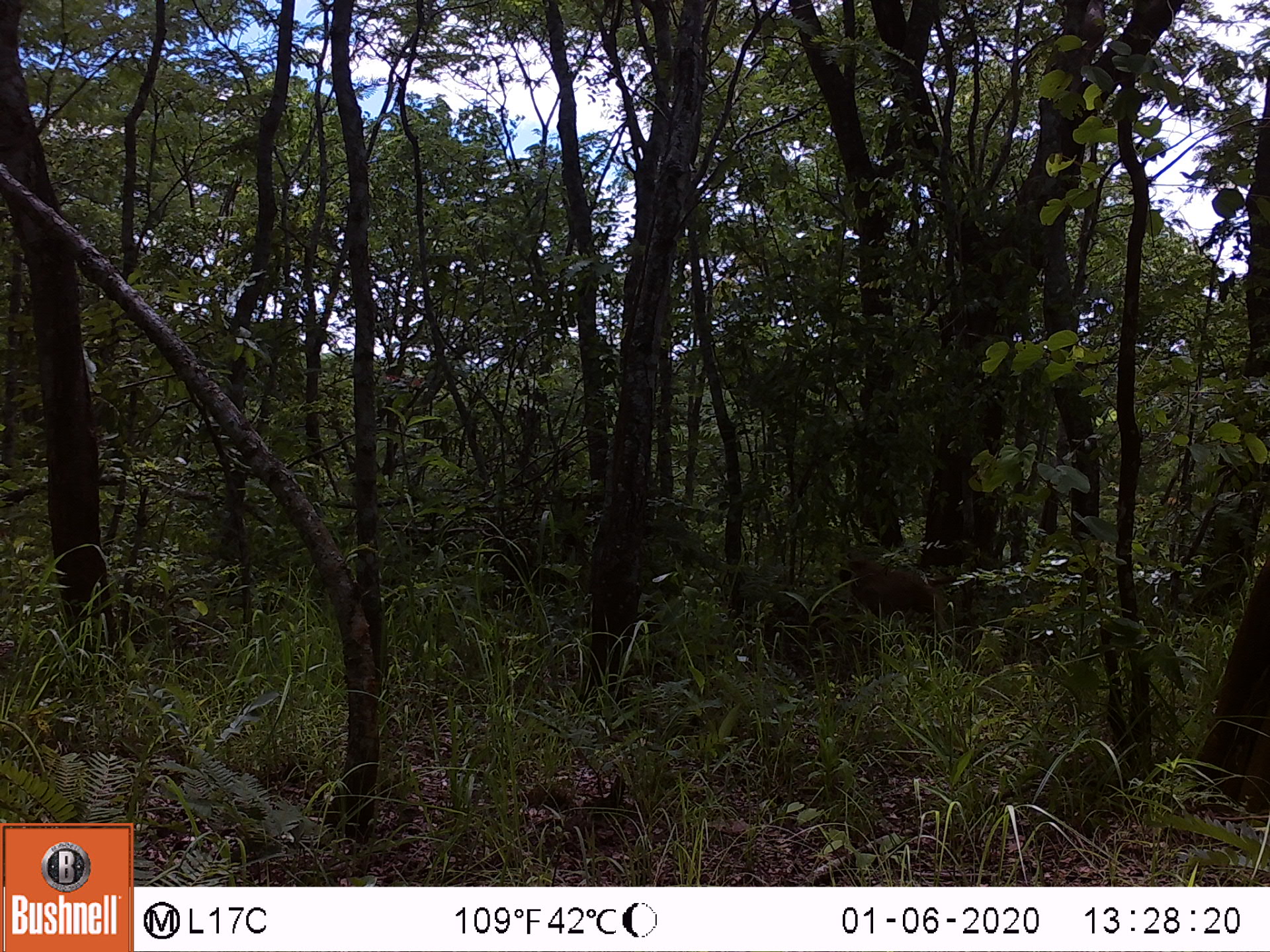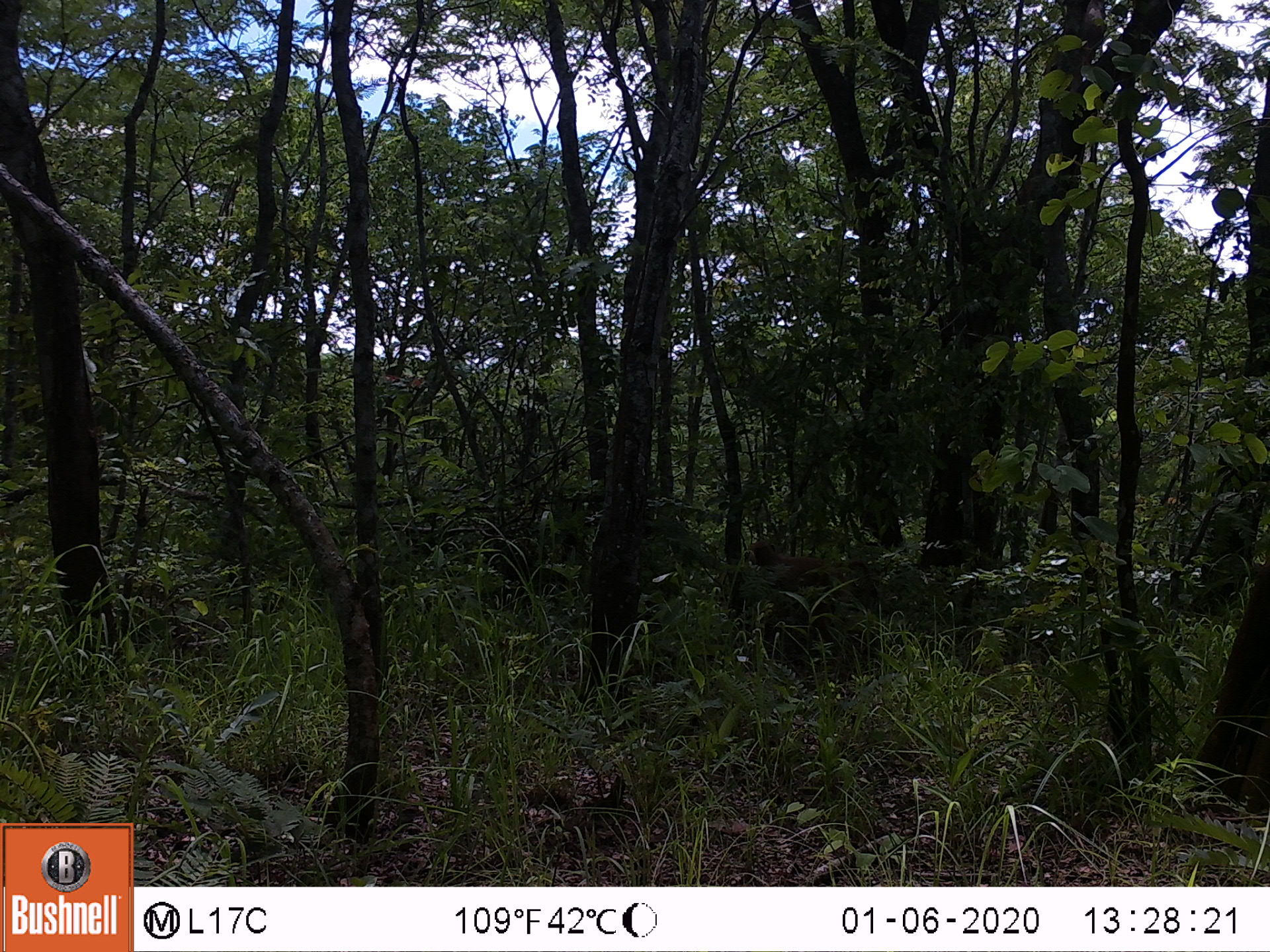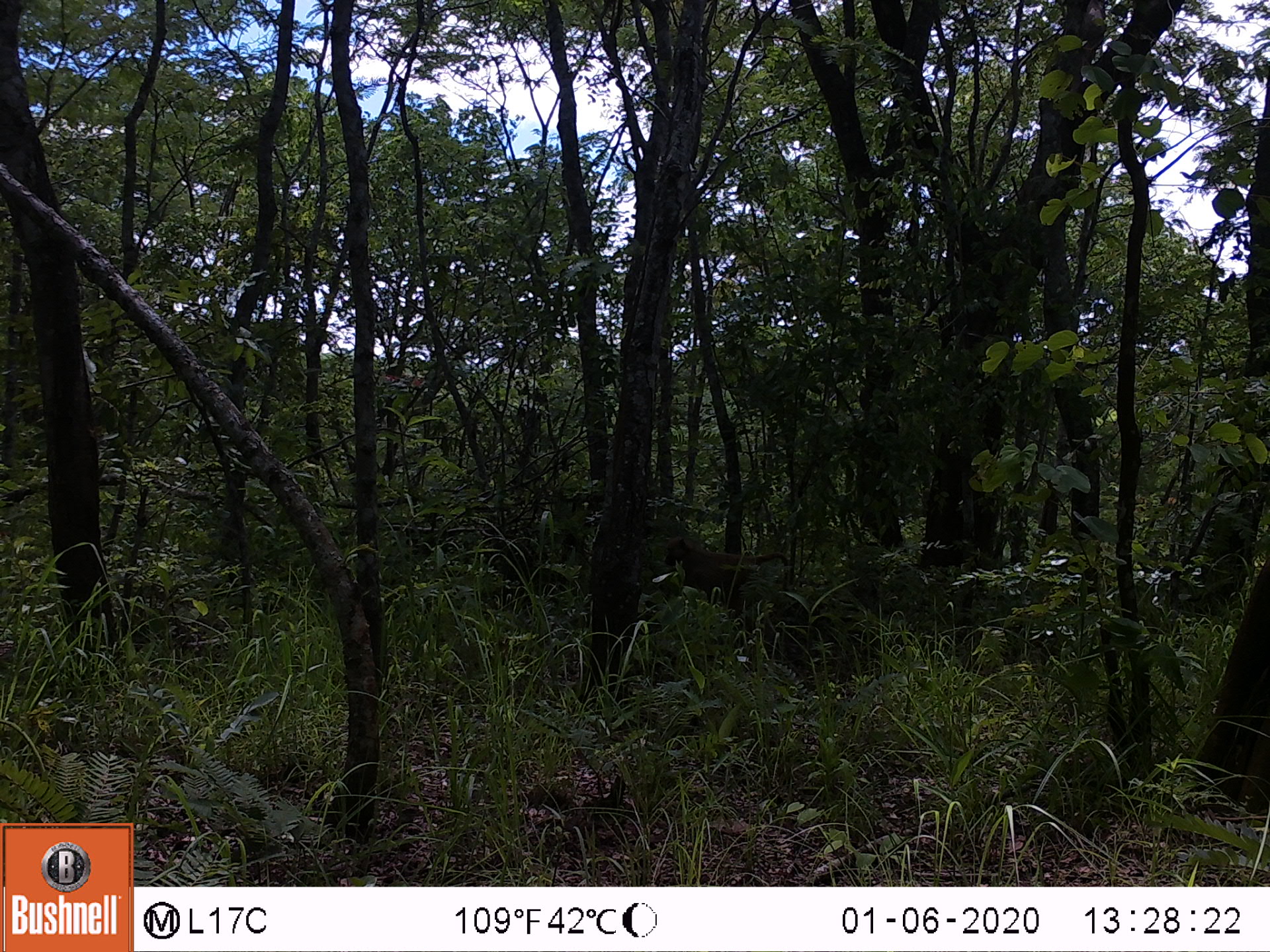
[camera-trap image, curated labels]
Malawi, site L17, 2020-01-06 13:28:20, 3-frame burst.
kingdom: Animalia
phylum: Chordata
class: Mammalia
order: Primates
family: Cercopithecidae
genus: Papio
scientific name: Papio cynocephalus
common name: yellow baboon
Yellow baboon (Papio cynocephalus), count 1.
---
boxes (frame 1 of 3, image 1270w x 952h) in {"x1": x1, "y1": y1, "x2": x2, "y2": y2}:
yellow baboon: {"x1": 833, "y1": 552, "x2": 978, "y2": 634}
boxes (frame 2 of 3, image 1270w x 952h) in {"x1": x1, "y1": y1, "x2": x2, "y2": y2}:
yellow baboon: {"x1": 738, "y1": 537, "x2": 892, "y2": 629}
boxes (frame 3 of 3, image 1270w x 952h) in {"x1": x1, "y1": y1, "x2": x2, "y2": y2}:
yellow baboon: {"x1": 656, "y1": 535, "x2": 791, "y2": 614}